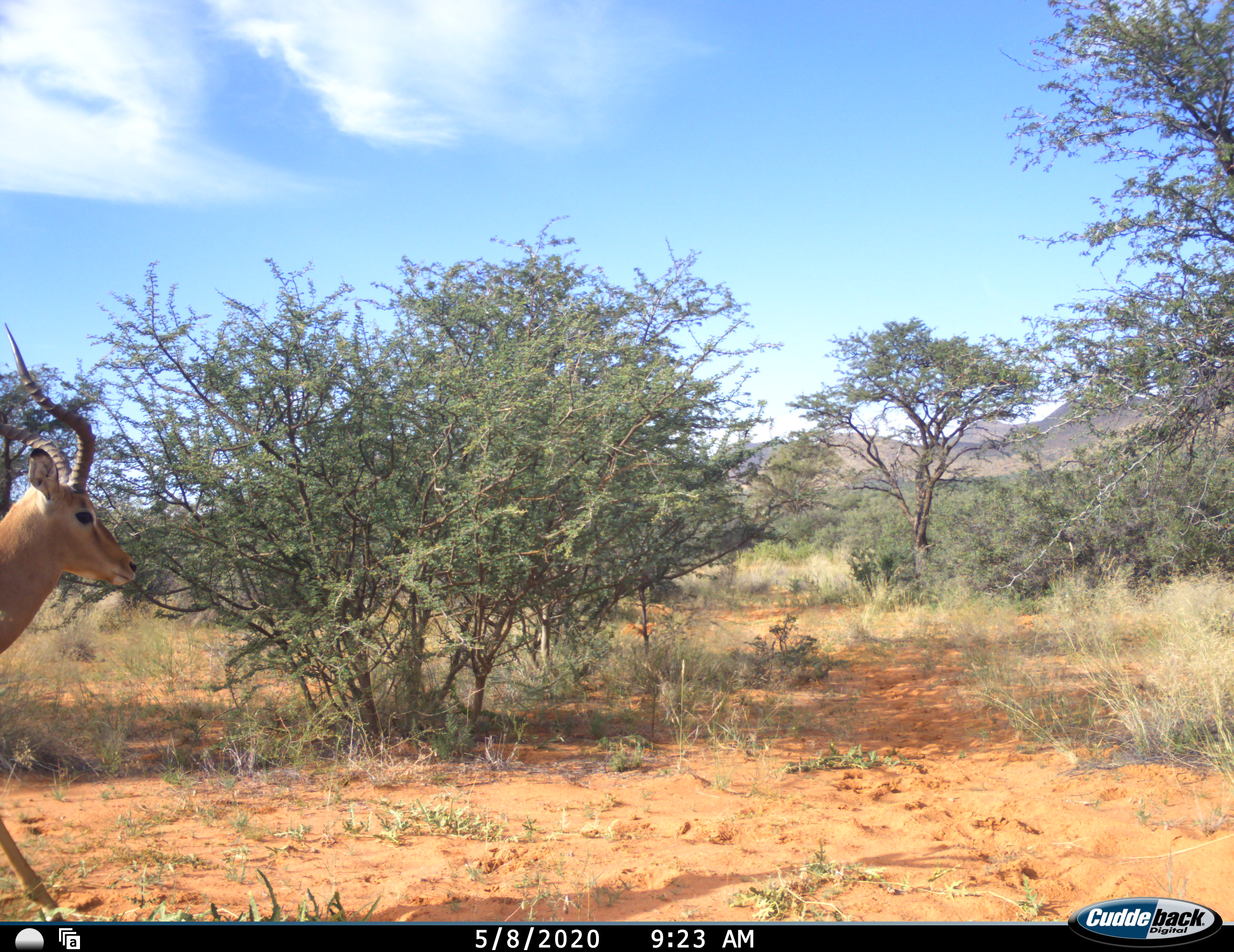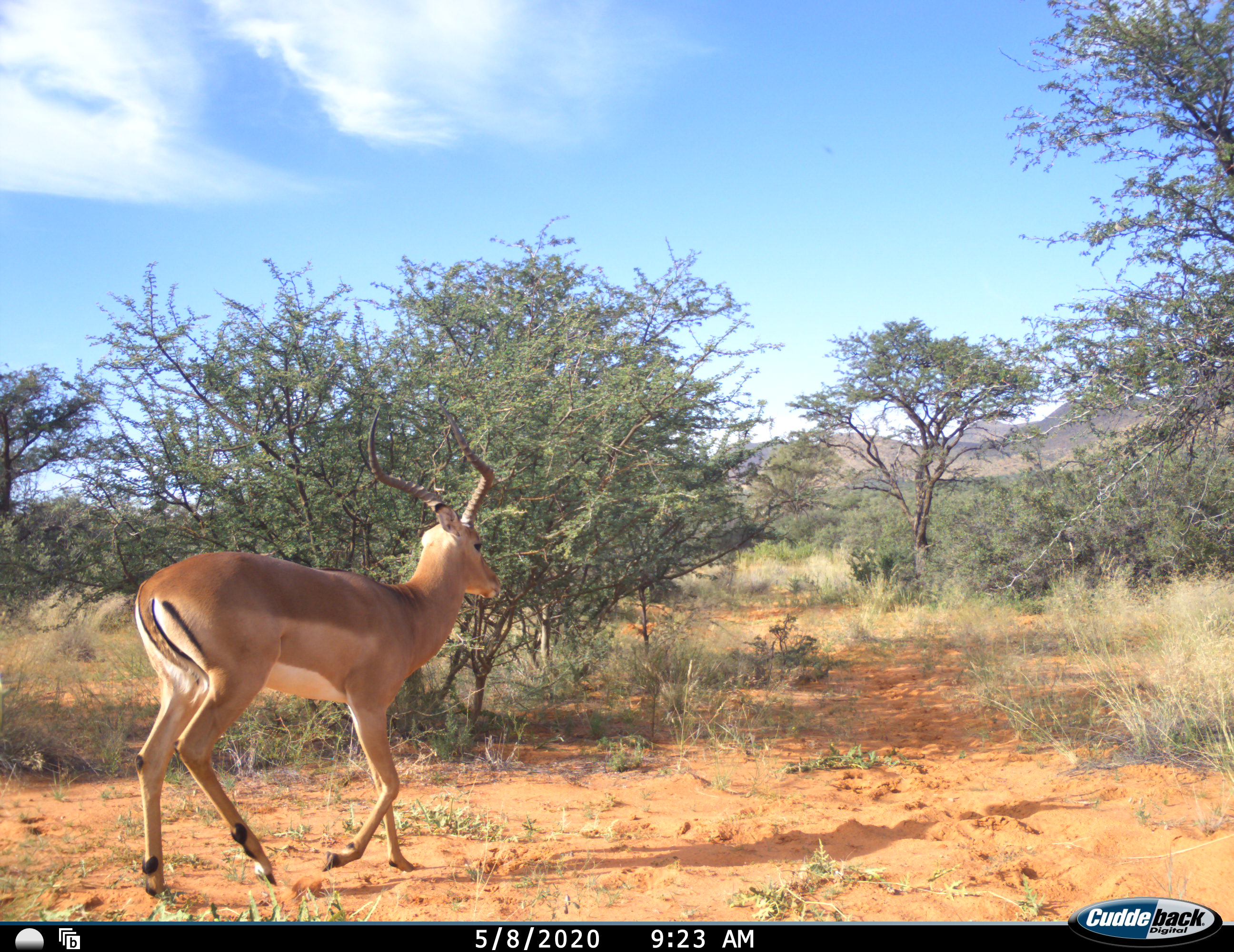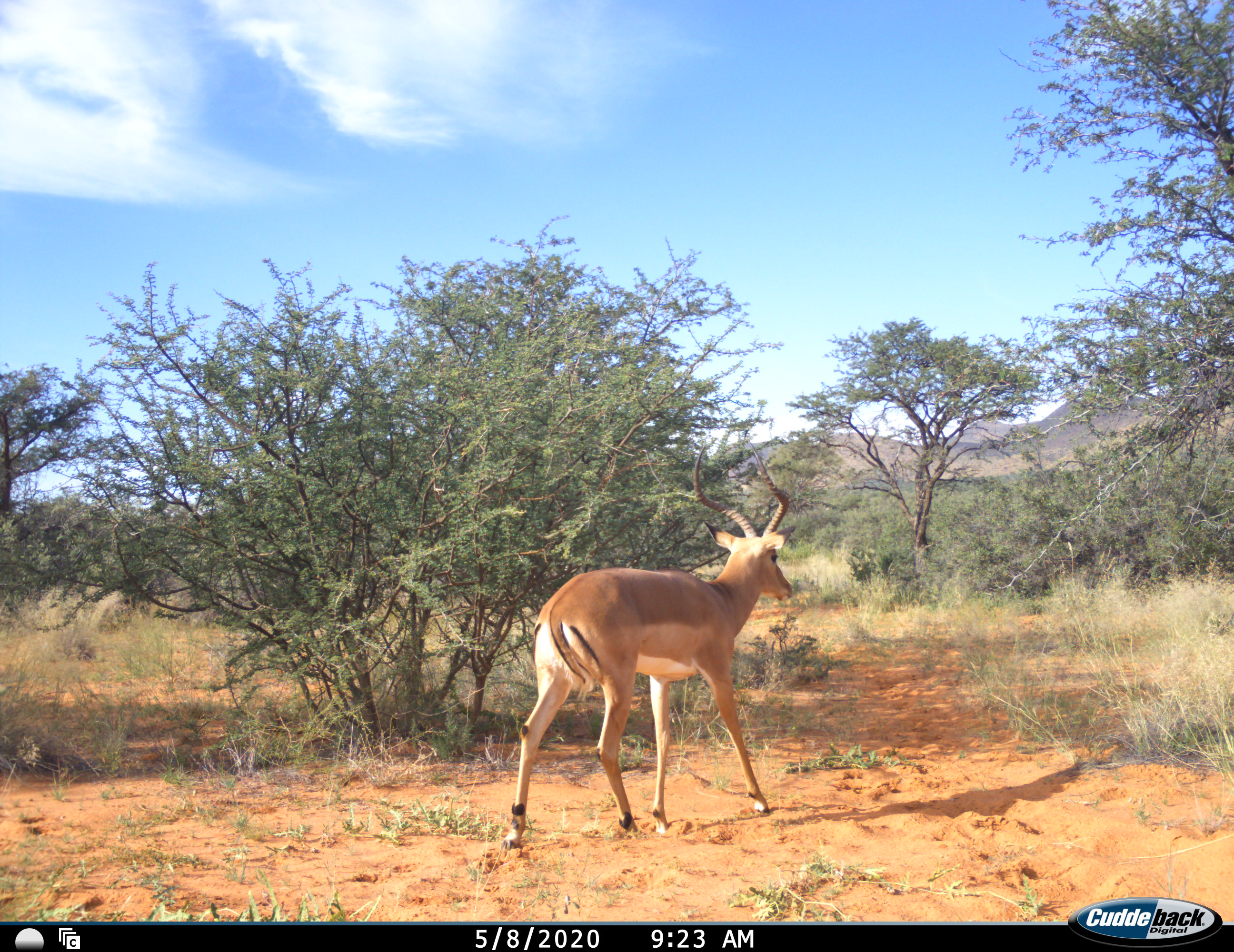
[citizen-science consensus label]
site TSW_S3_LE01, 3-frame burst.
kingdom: Animalia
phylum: Chordata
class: Mammalia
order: Artiodactyla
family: Bovidae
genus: Aepyceros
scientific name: Aepyceros melampus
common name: impala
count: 1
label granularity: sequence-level